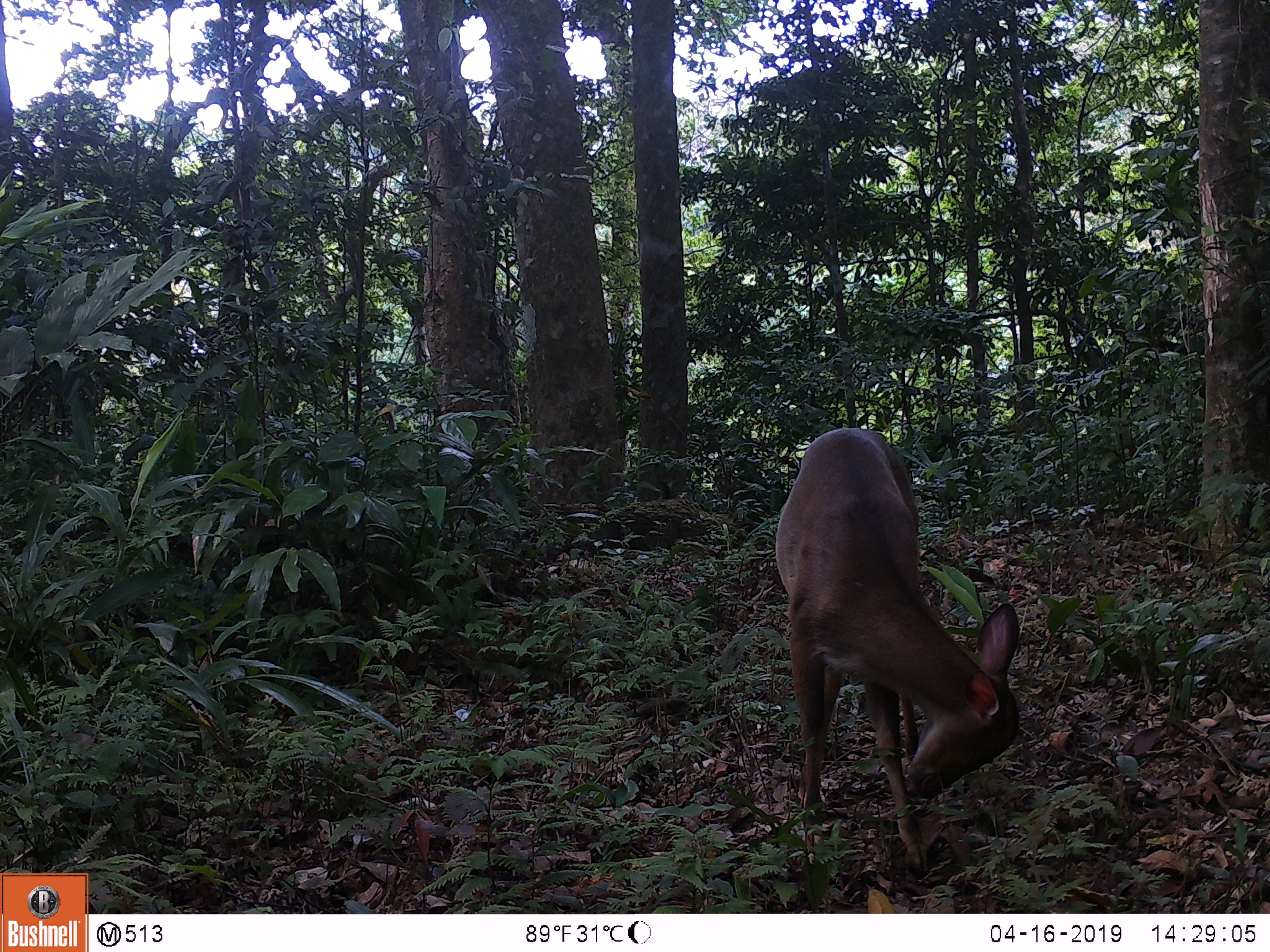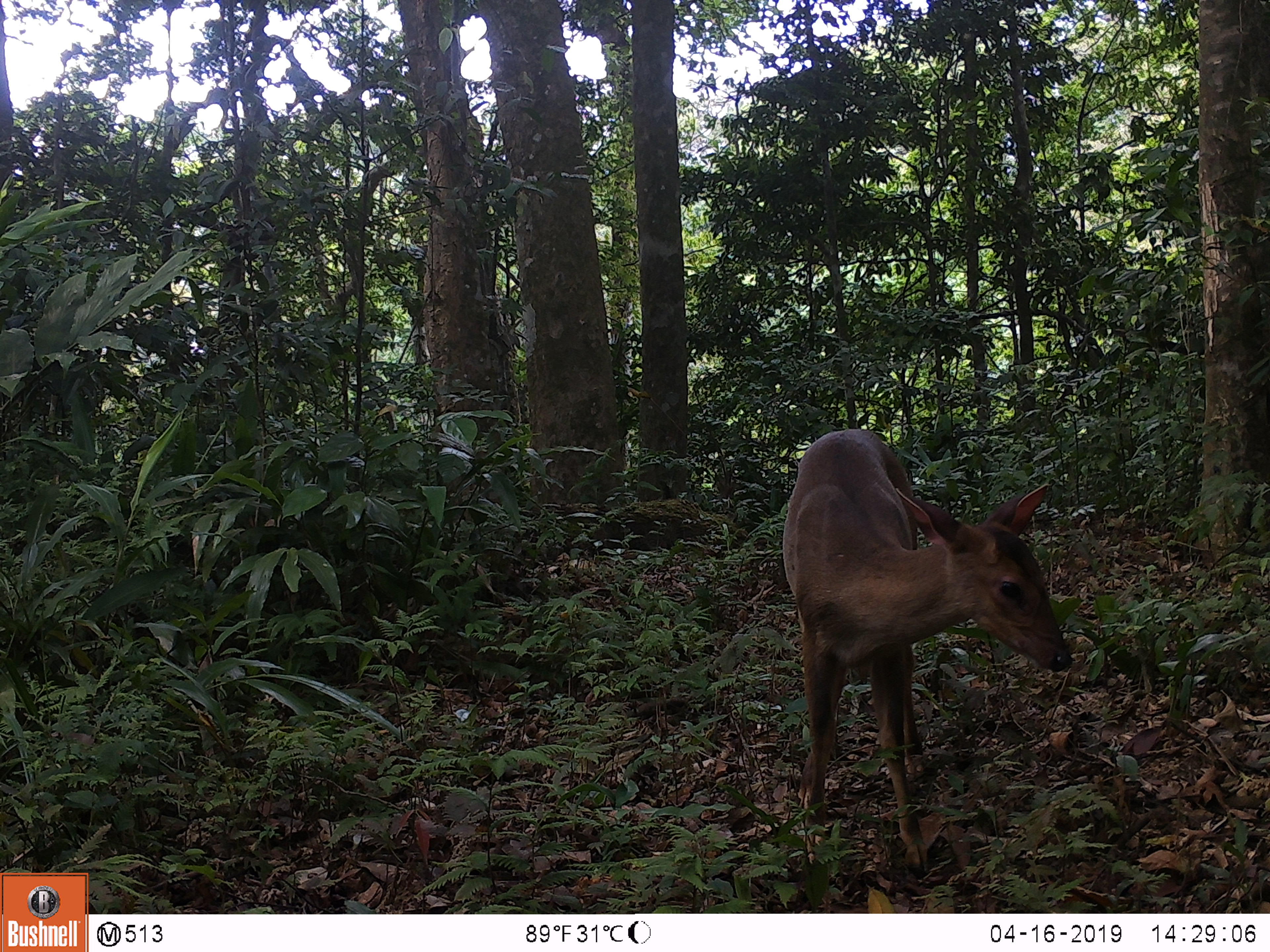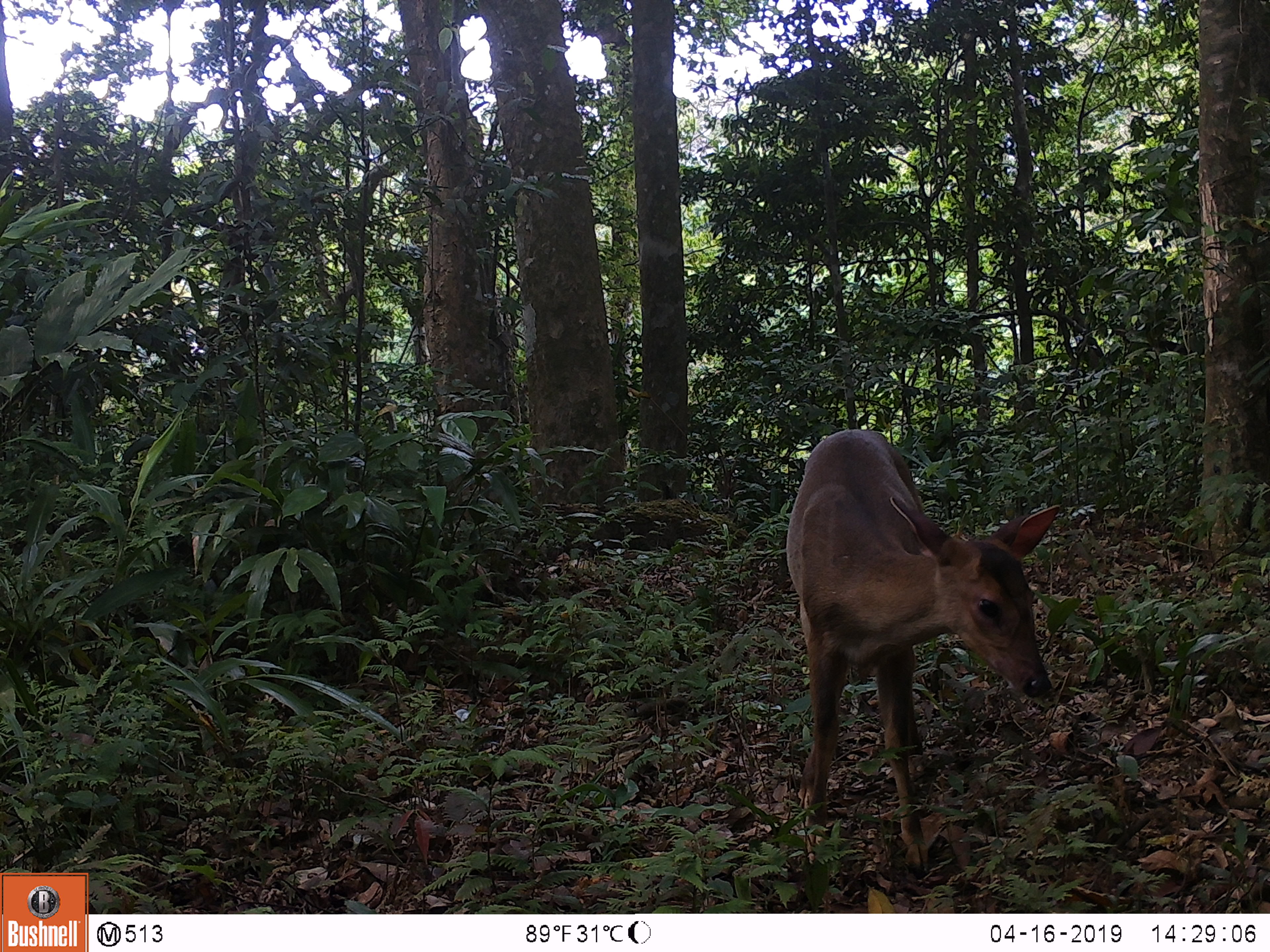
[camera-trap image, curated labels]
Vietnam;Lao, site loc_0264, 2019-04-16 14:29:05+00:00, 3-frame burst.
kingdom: Animalia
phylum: Chordata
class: Mammalia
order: Artiodactyla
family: Cervidae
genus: Muntiacus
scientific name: Muntiacus vuquangensis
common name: large-antlered muntjac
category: large antlered muntjac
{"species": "large antlered muntjac (large-antlered muntjac) (Muntiacus vuquangensis)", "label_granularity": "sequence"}